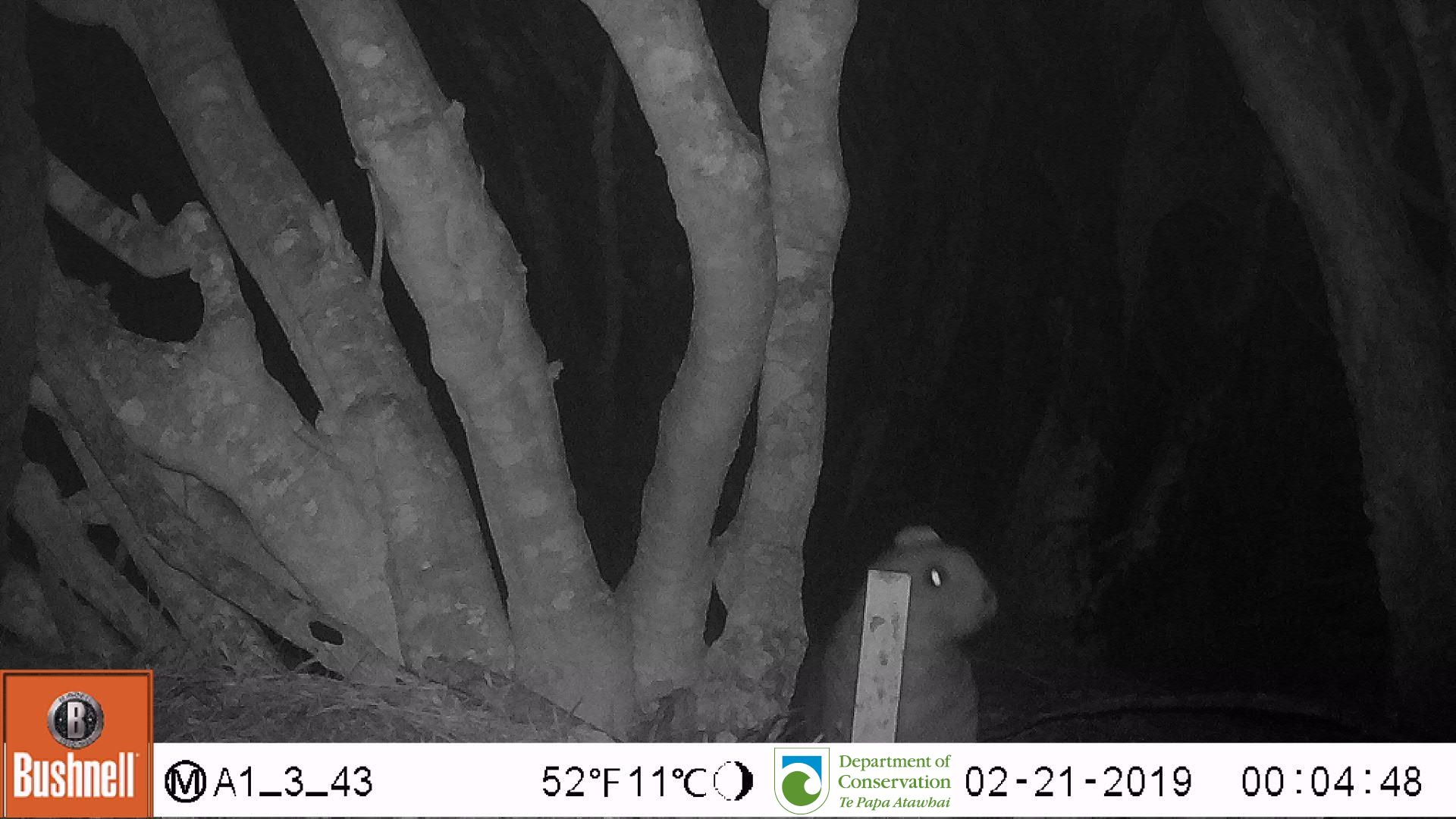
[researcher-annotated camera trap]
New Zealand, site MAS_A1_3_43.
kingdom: Animalia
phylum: Chordata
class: Mammalia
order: Carnivora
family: Otariidae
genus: Phocarctos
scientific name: Phocarctos hookeri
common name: new zealand sea lion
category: sealion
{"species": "sealion (new zealand sea lion) (Phocarctos hookeri)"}